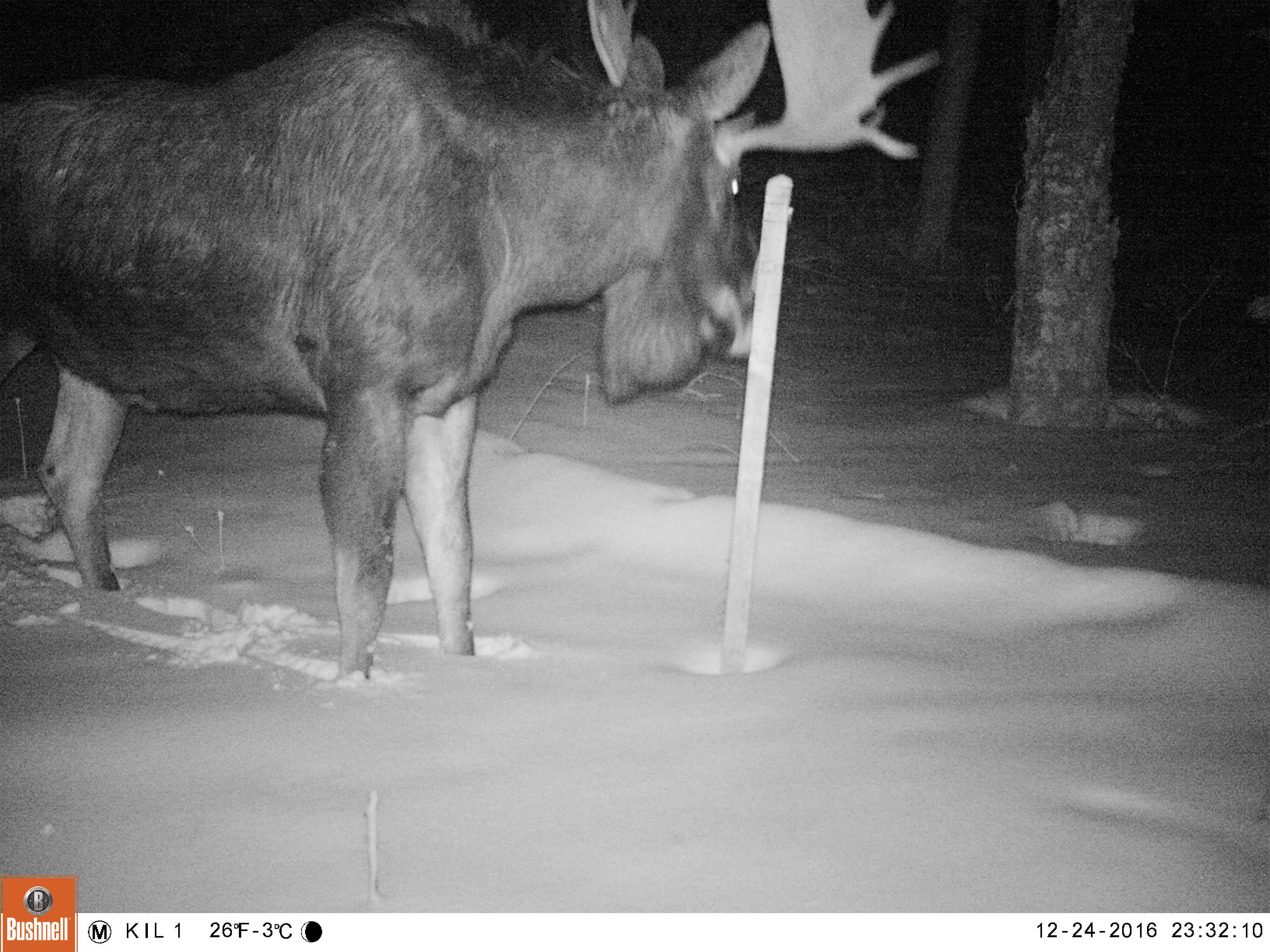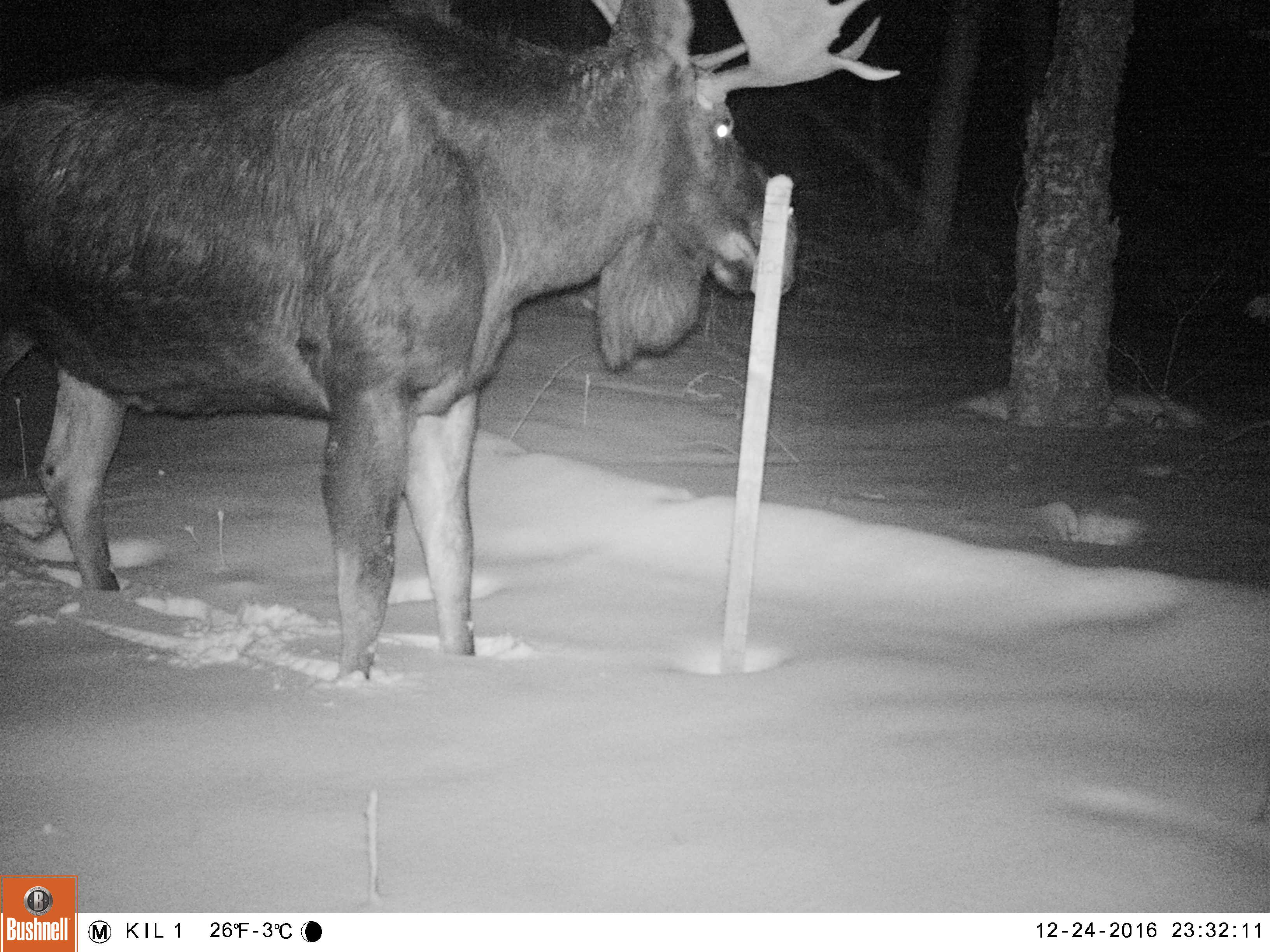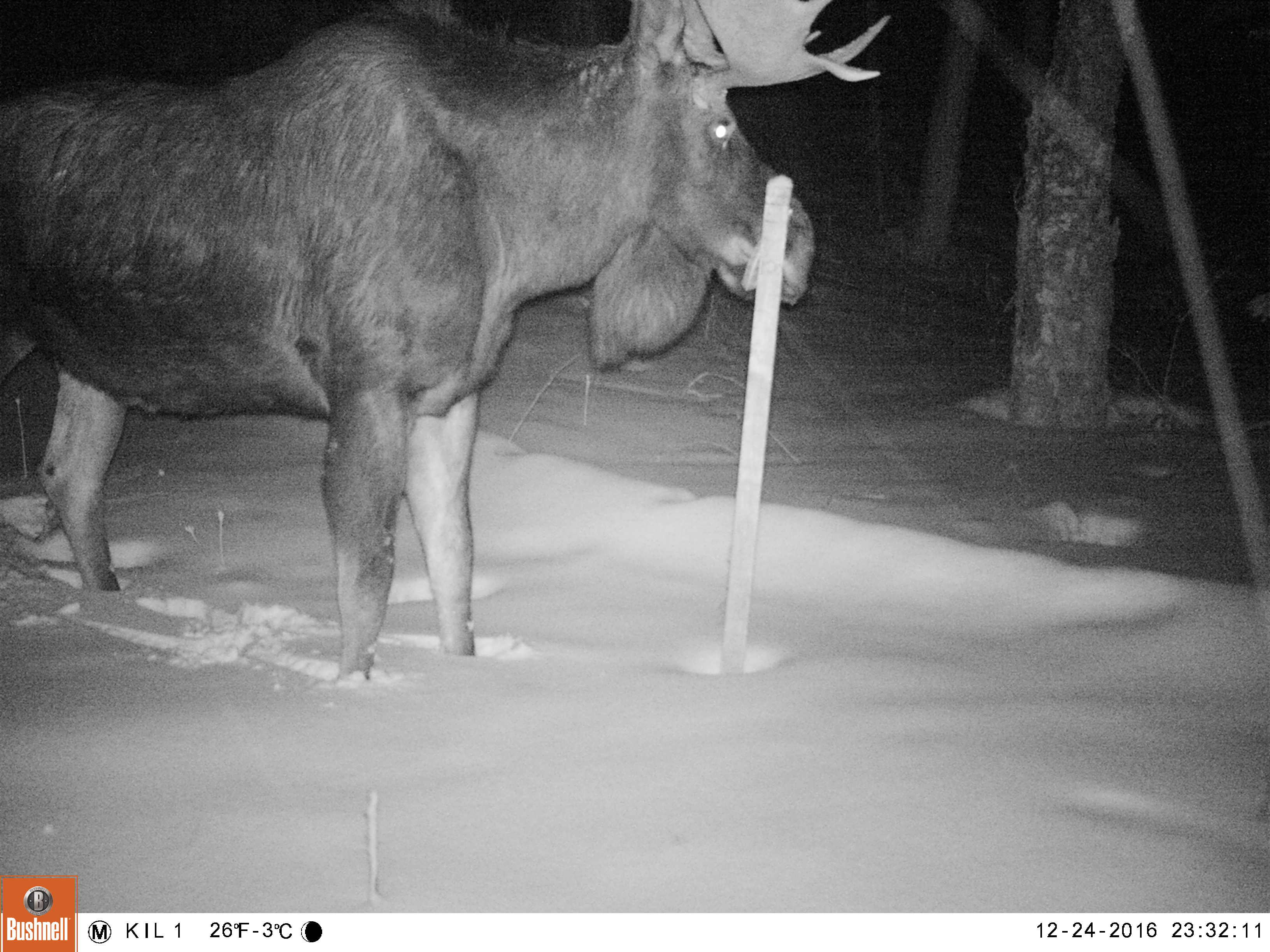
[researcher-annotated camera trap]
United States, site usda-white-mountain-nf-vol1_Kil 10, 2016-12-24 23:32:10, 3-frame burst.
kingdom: Animalia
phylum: Chordata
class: Mammalia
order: Artiodactyla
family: Cervidae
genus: Alces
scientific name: Alces alces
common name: moose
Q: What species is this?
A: Moose (Alces alces).